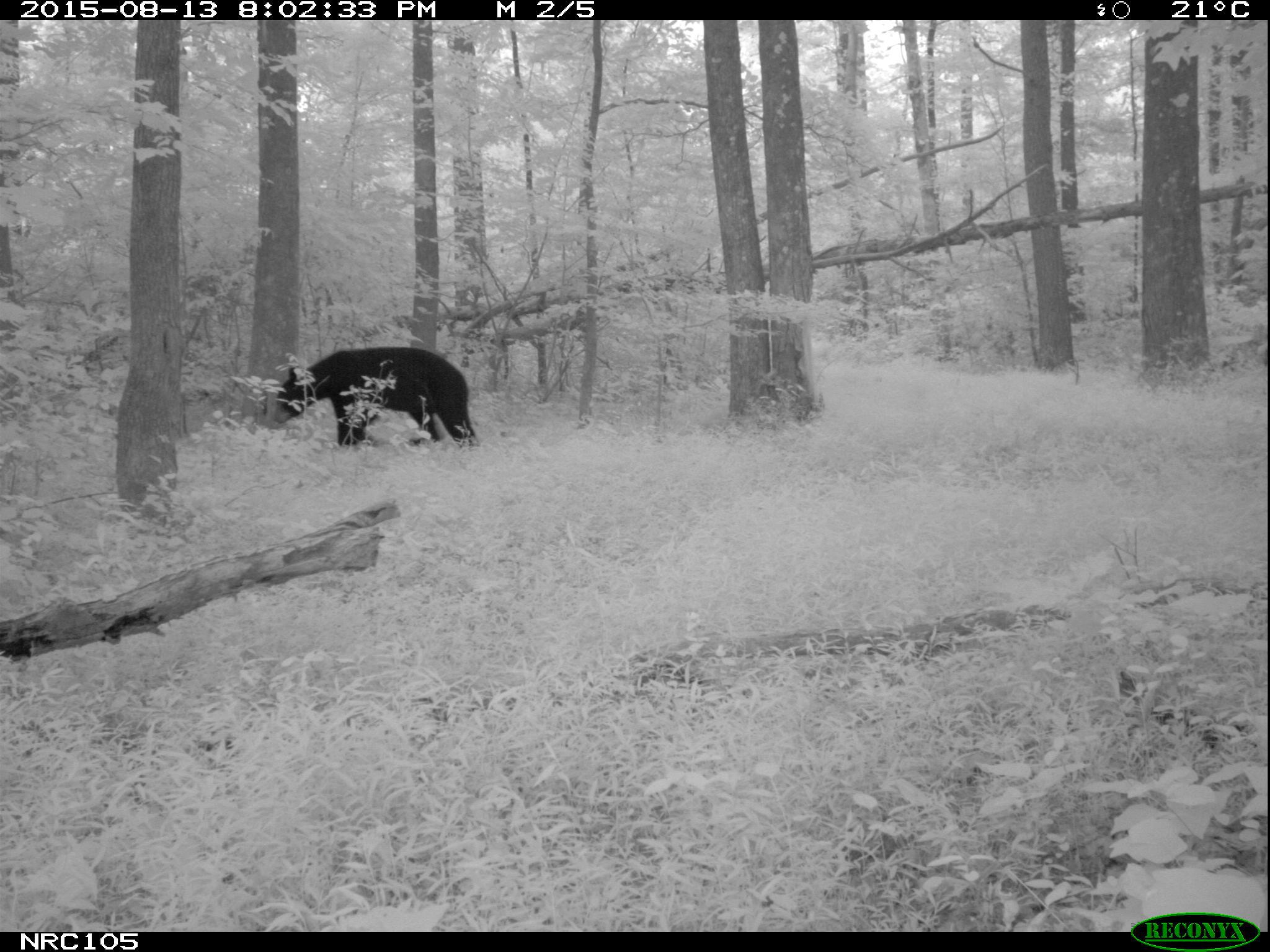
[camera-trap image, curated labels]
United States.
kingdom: Animalia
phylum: Chordata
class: Mammalia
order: Carnivora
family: Ursidae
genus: Ursus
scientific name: Ursus americanus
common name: american black bear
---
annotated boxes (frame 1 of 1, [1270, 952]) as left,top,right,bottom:
American Black Bear: 262,340,480,454